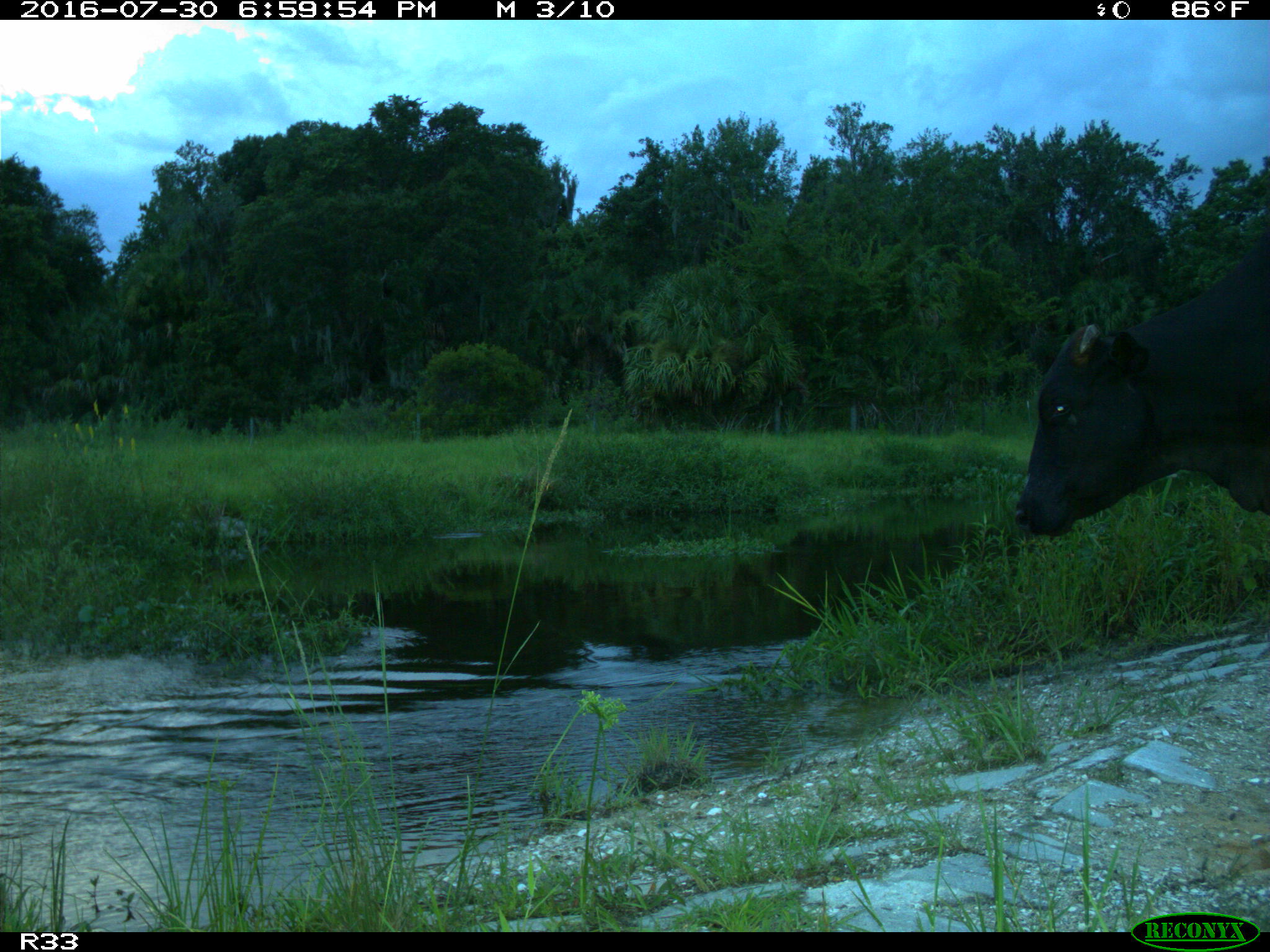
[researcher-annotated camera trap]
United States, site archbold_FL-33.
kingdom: Animalia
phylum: Chordata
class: Mammalia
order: Artiodactyla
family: Bovidae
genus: Bos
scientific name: Bos taurus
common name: domestic cow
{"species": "Bos taurus (domestic cow)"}